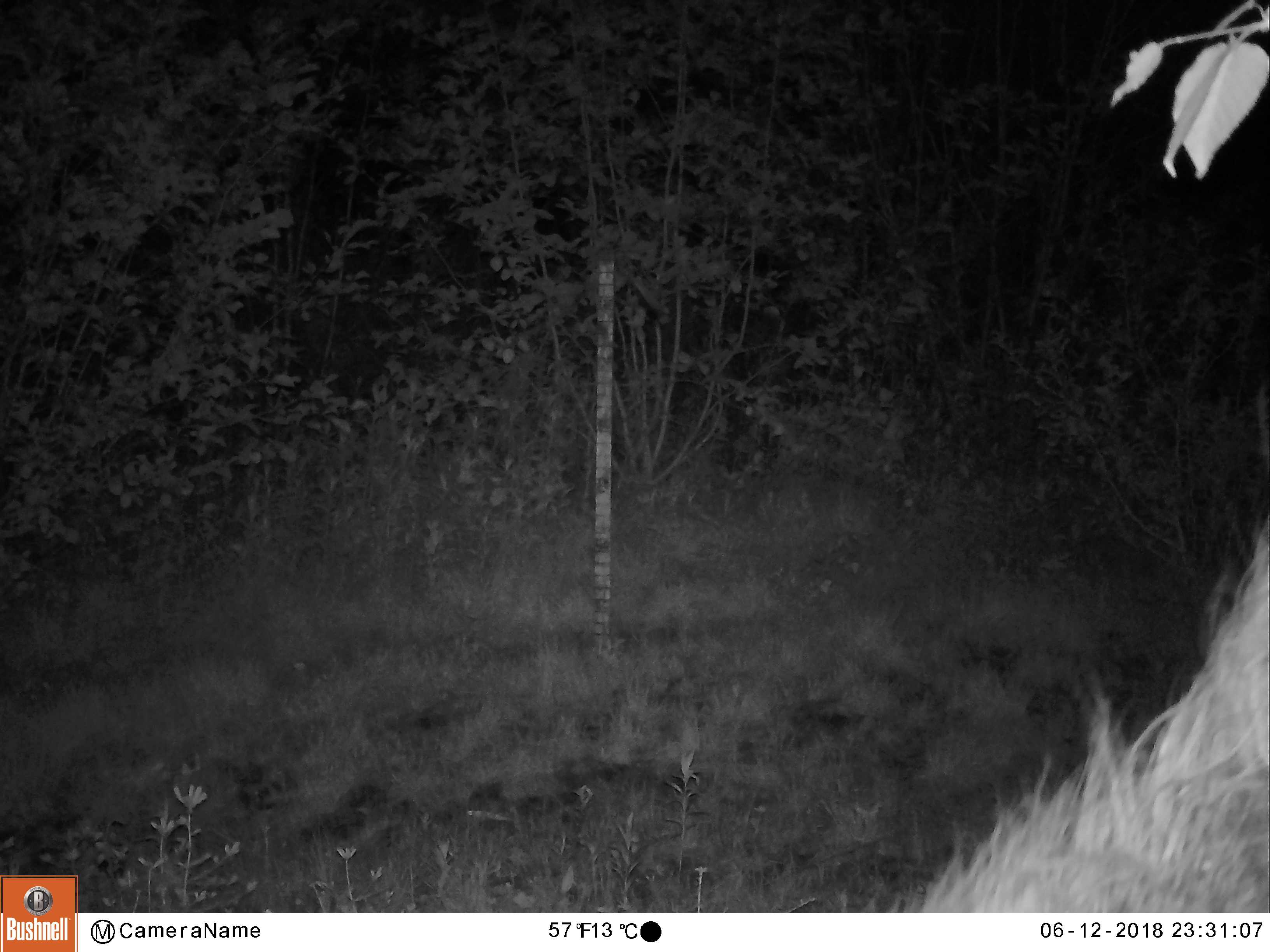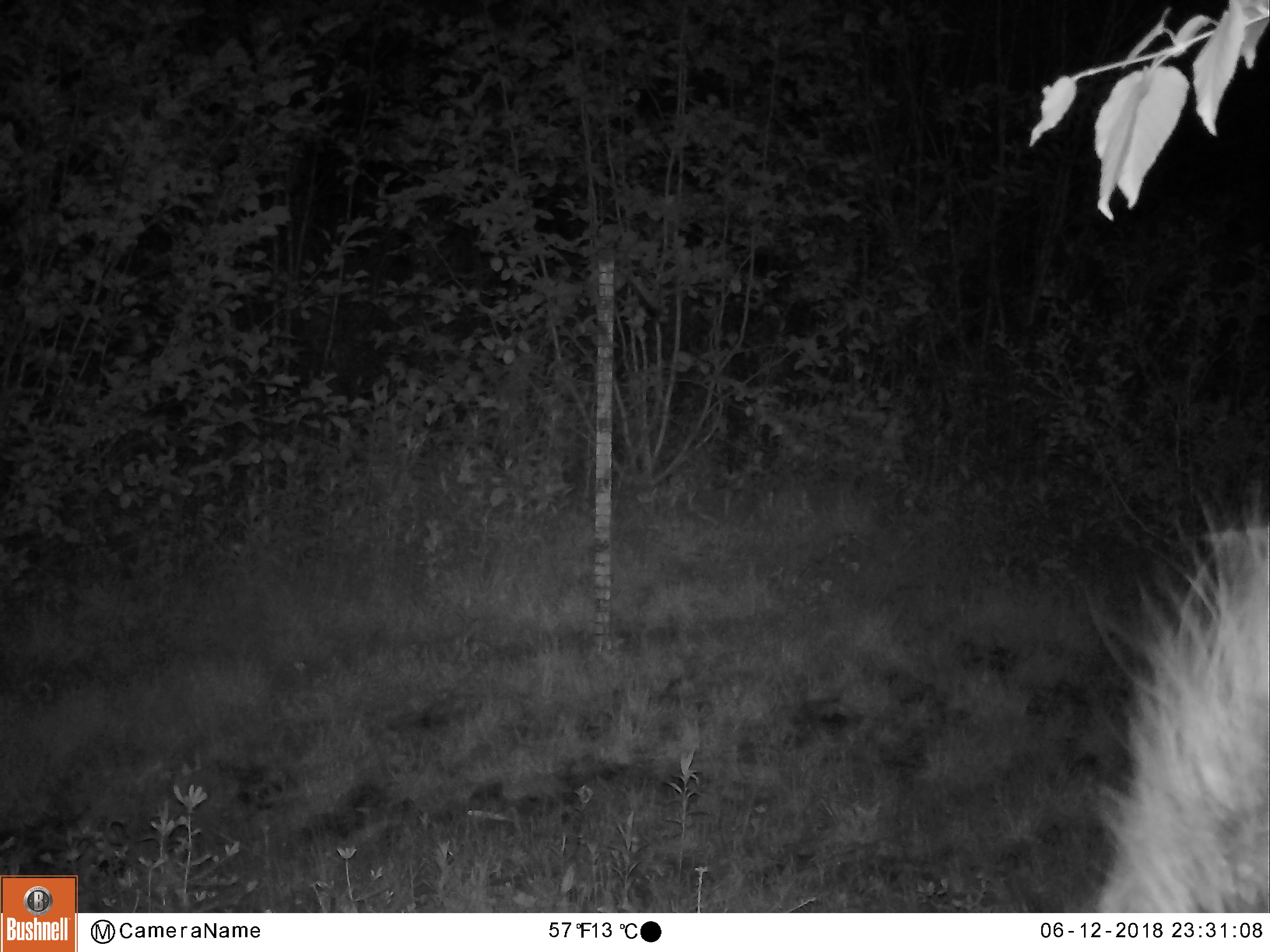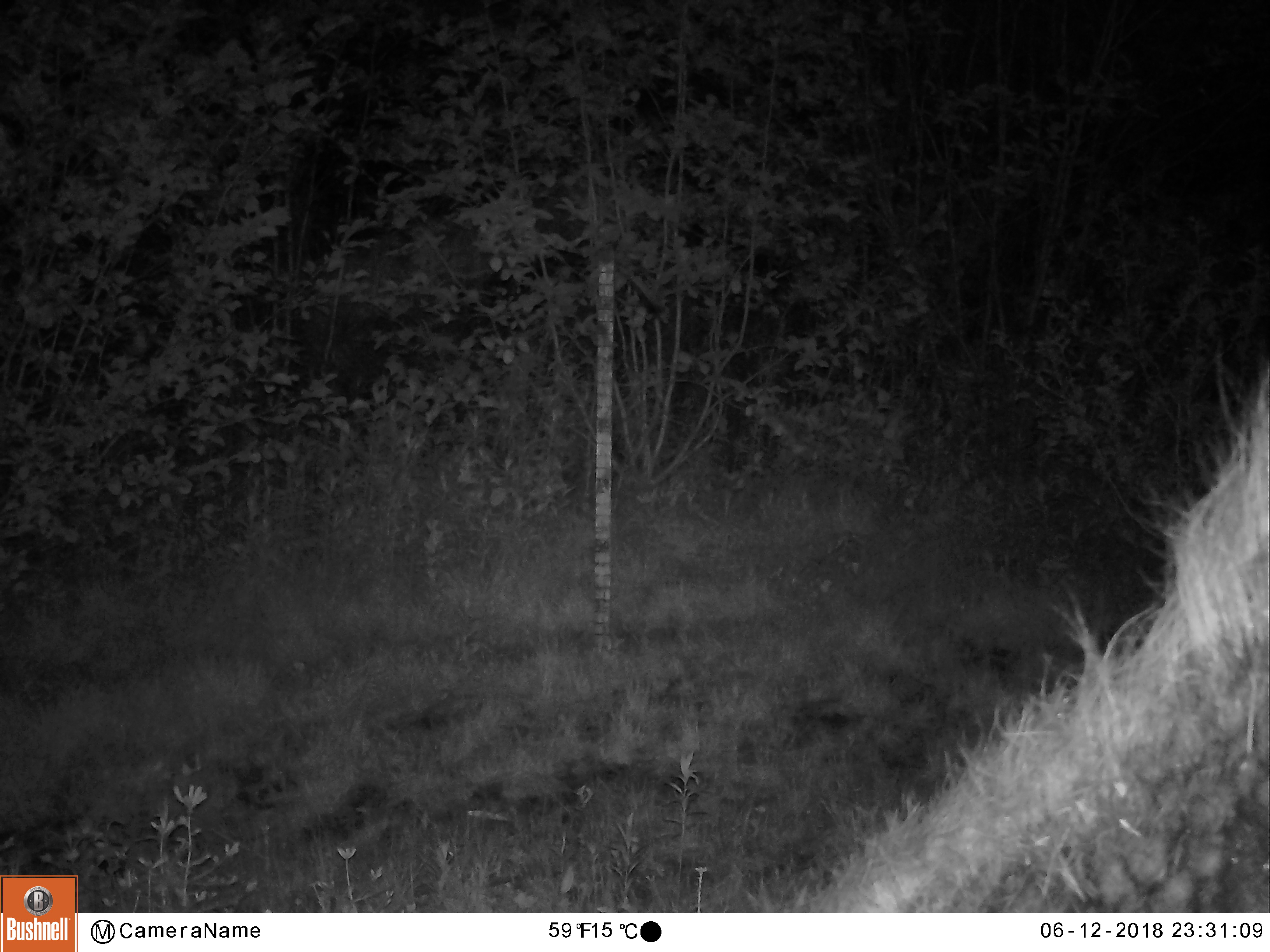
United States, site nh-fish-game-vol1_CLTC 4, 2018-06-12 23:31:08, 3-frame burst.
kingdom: Animalia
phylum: Chordata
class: Mammalia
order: Artiodactyla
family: Cervidae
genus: Alces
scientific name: Alces alces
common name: moose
Moose (Alces alces).